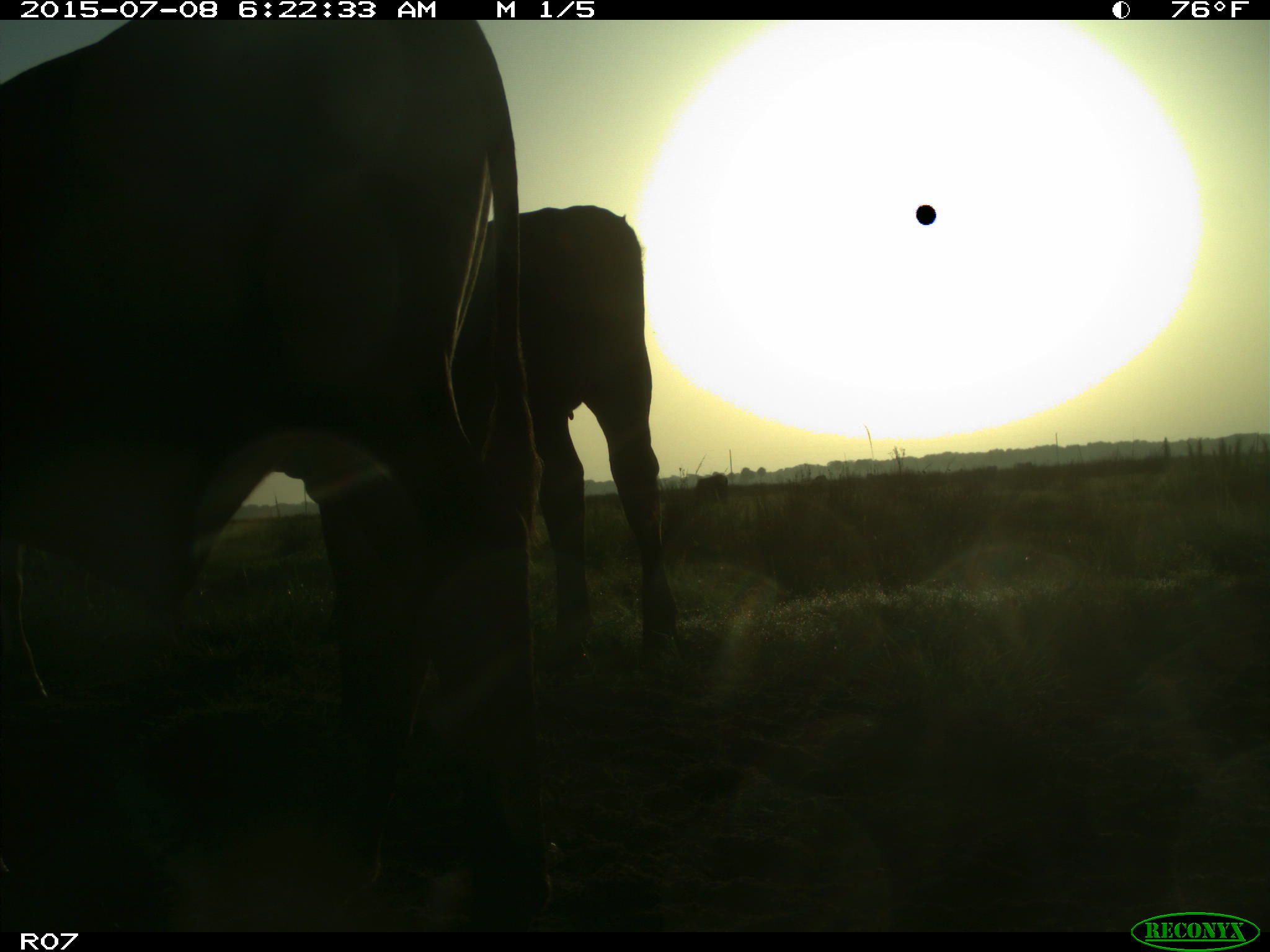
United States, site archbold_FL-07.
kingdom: Animalia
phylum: Chordata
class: Mammalia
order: Artiodactyla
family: Bovidae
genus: Bos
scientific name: Bos taurus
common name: domestic cow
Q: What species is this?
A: Bos taurus (domestic cow).